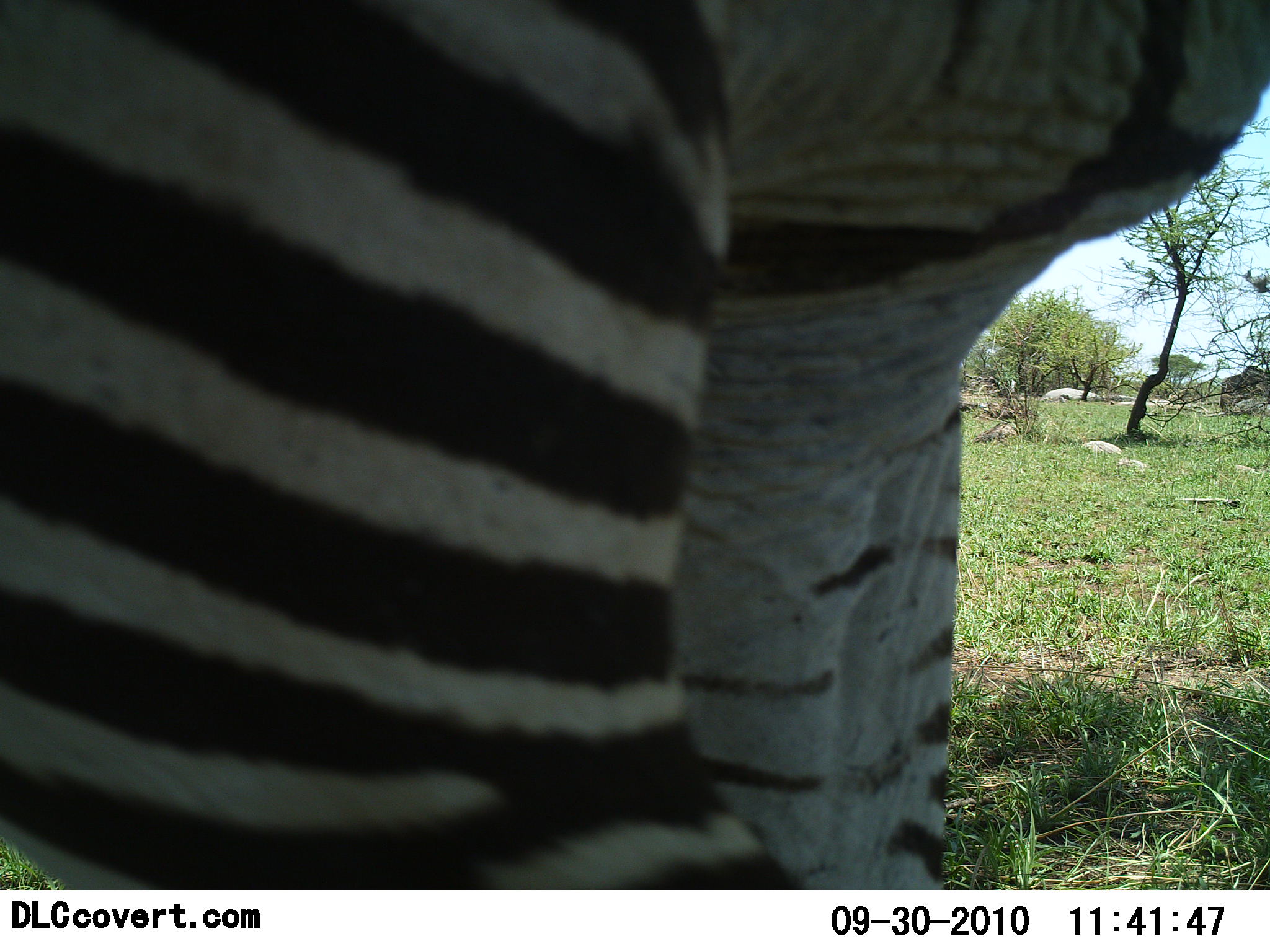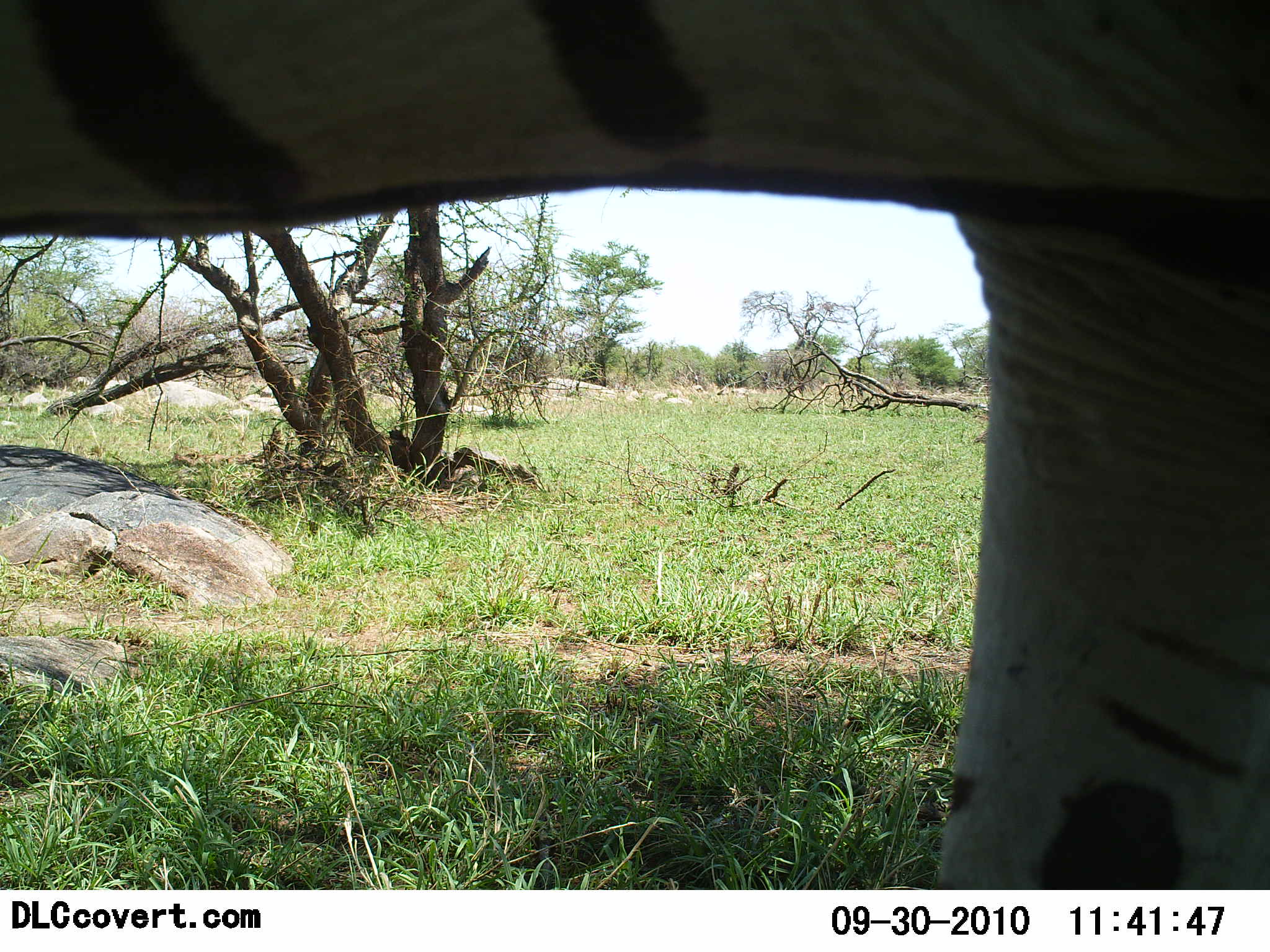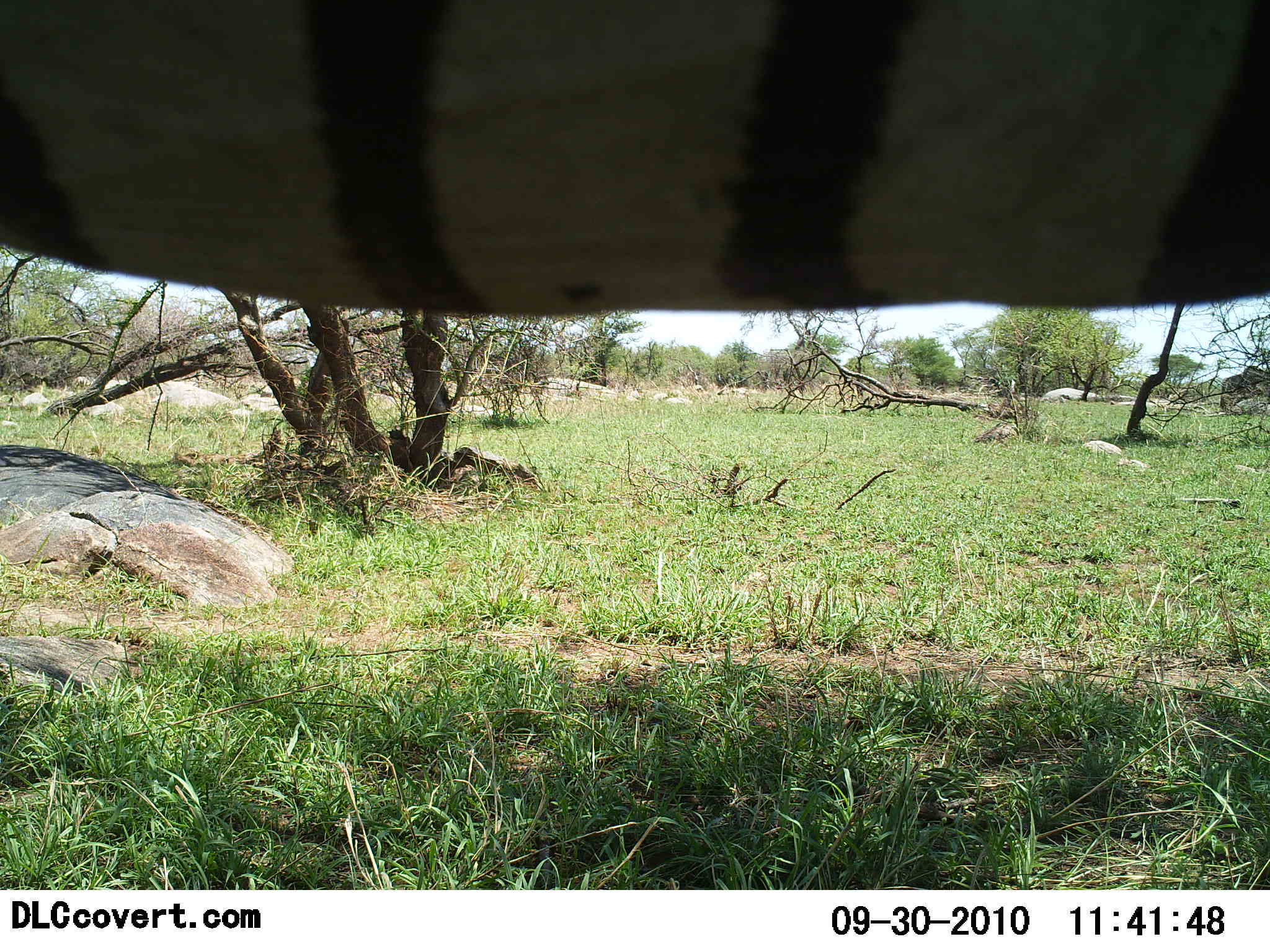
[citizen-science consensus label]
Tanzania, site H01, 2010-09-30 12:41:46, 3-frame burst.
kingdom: Animalia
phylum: Chordata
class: Mammalia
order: Perissodactyla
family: Equidae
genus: Equus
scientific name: Equus quagga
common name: plains zebra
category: zebra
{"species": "zebra (plains zebra) (Equus quagga)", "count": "1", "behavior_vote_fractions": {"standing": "39%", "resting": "0%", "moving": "72%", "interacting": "0%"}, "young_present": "0%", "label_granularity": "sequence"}